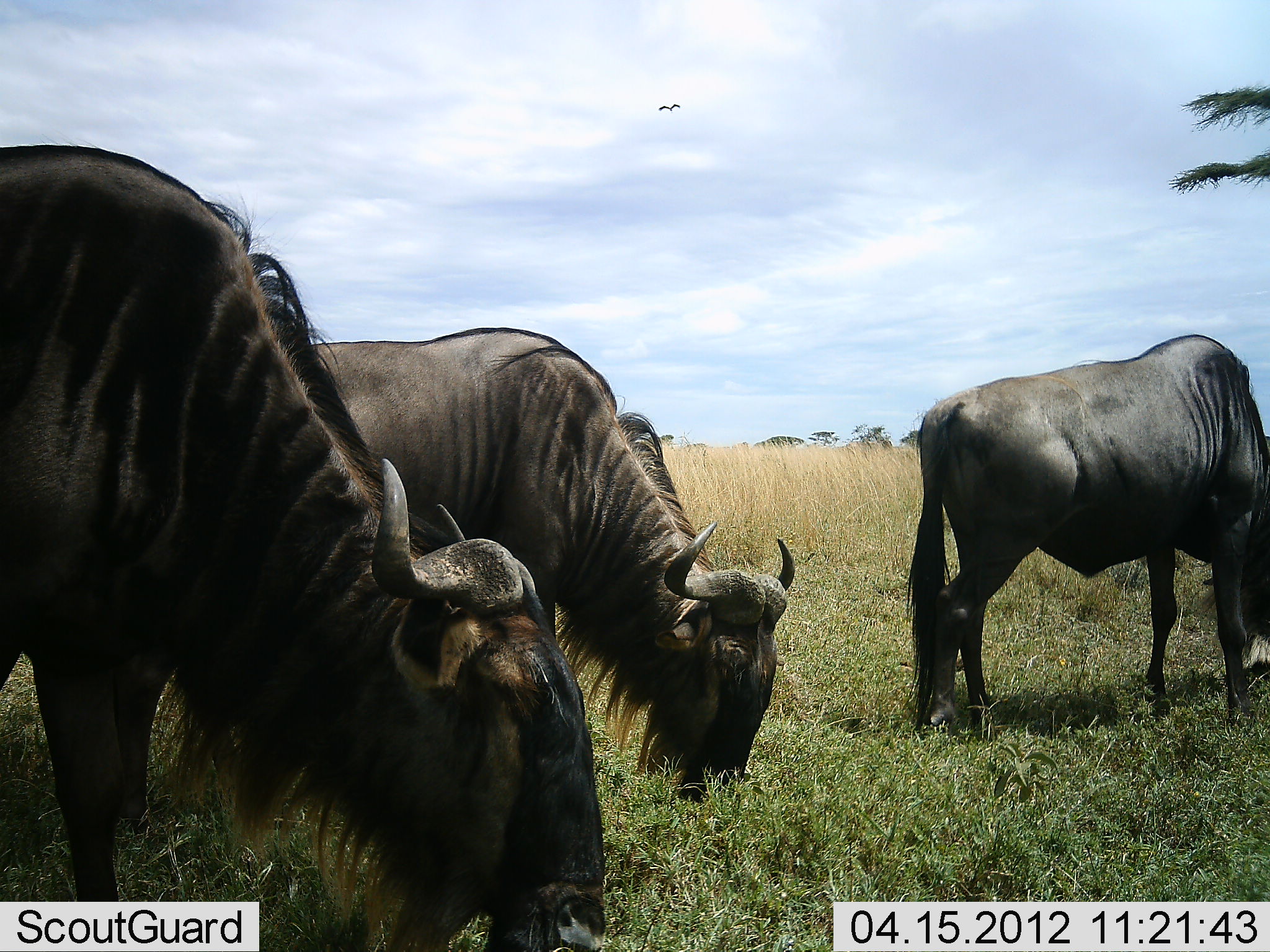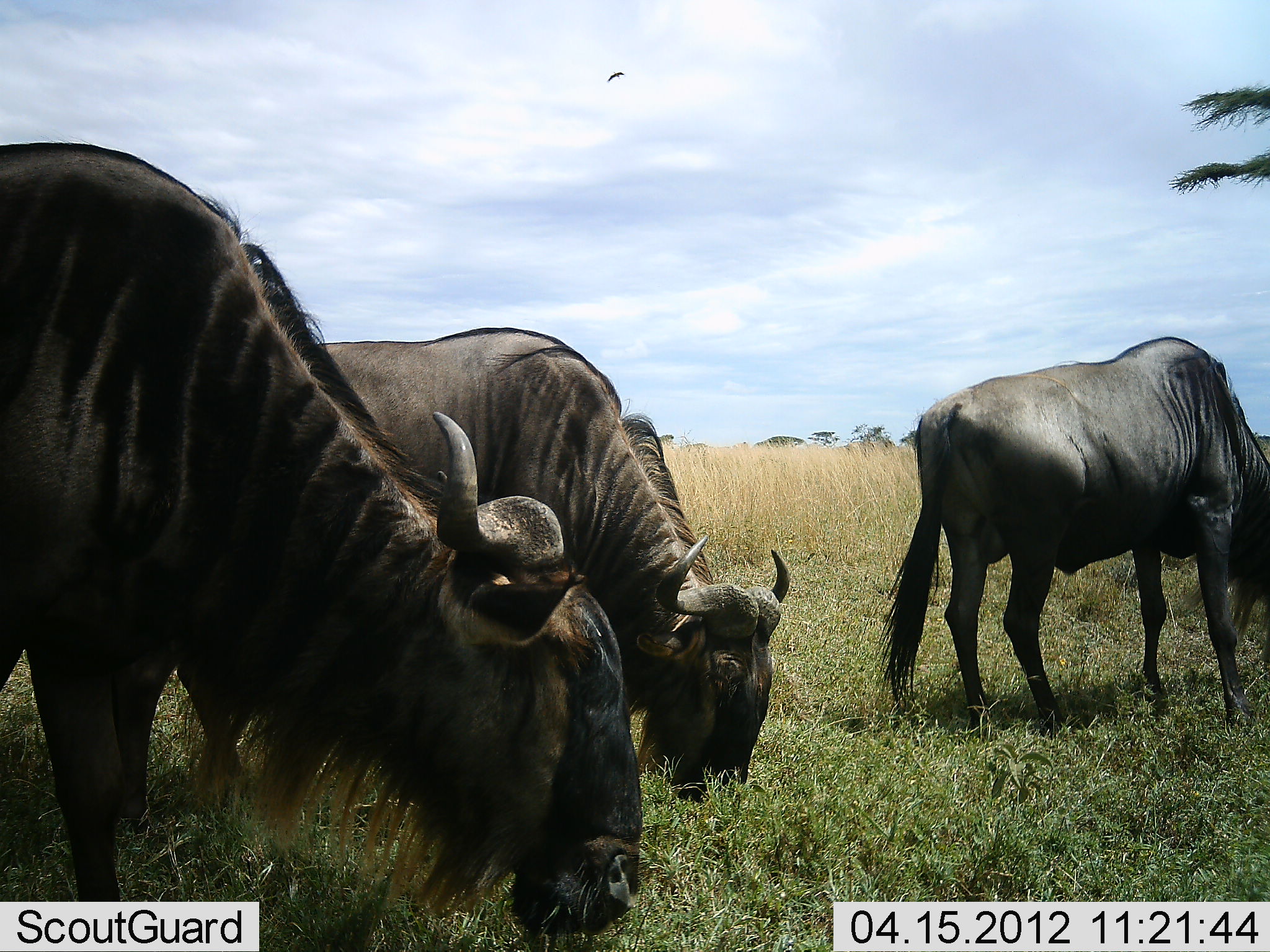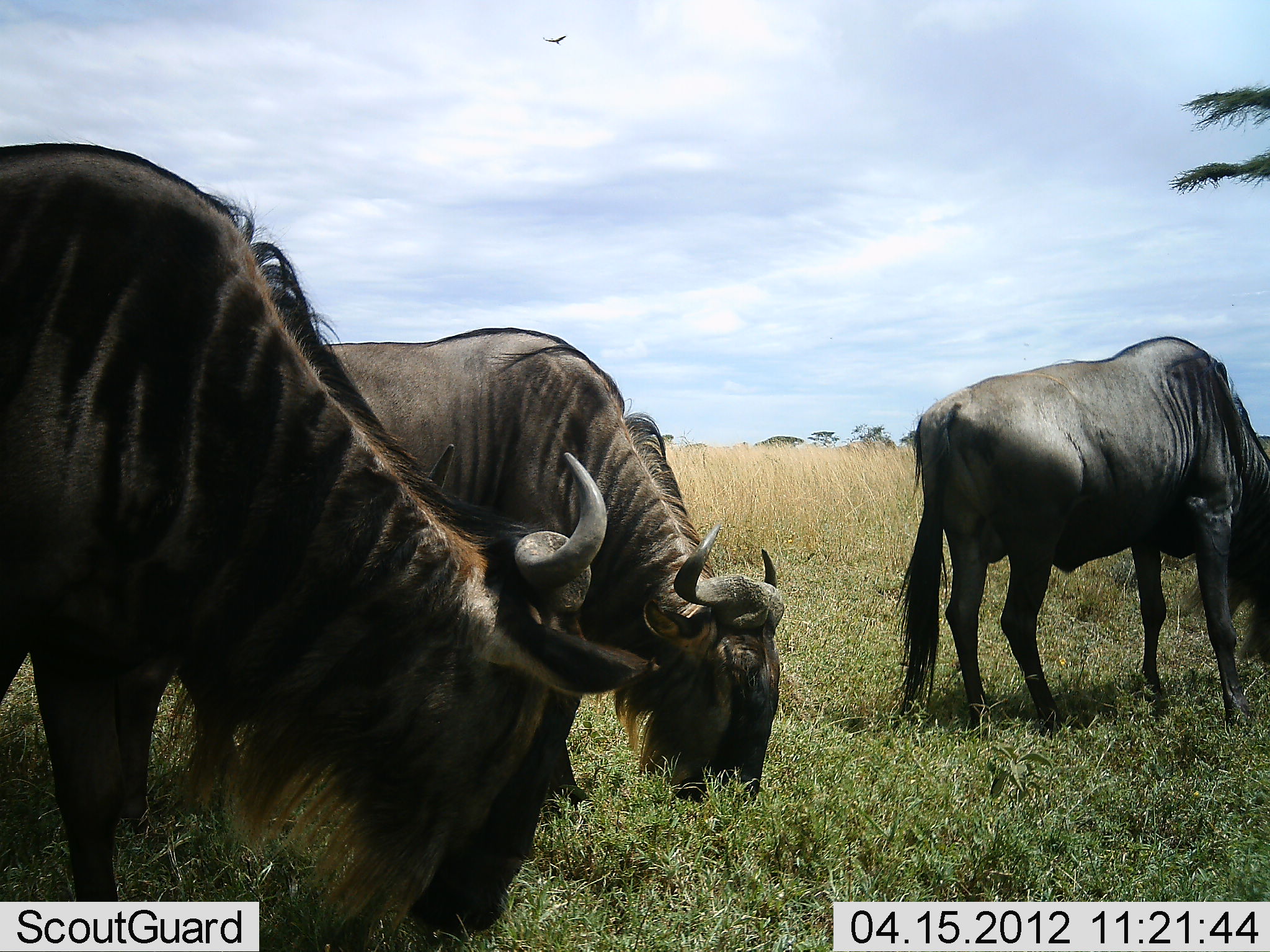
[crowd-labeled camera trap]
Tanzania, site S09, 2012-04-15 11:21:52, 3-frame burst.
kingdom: Animalia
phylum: Chordata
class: Mammalia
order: Artiodactyla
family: Bovidae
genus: Connochaetes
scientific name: Connochaetes taurinus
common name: blue wildebeest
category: wildebeest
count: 3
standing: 12%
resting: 0%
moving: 0%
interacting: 4%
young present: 0%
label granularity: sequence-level